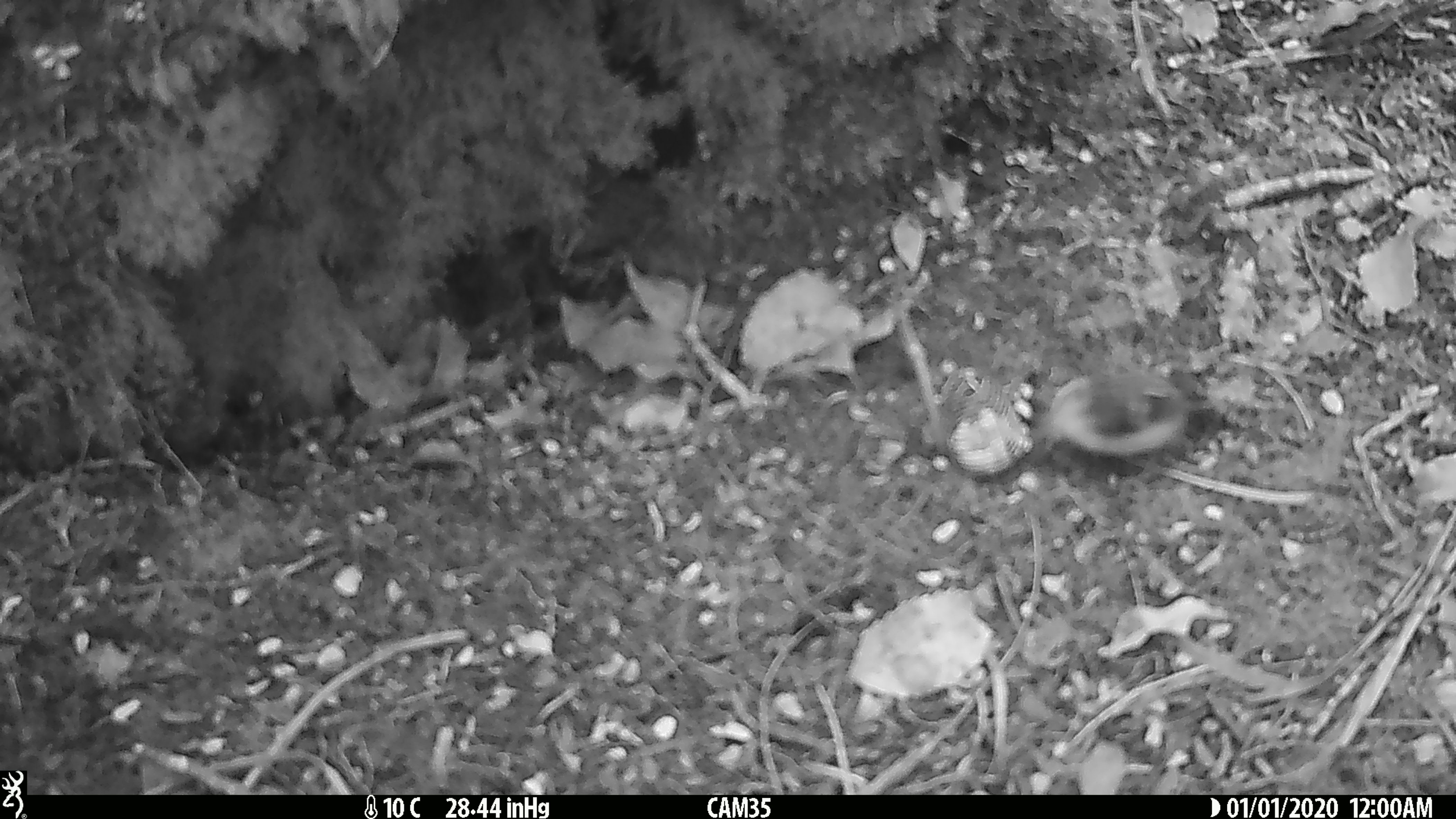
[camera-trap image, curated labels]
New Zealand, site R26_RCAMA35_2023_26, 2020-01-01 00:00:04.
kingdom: Animalia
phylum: Chordata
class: Aves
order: Passeriformes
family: Acanthisittidae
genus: Acanthisitta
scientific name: Acanthisitta chloris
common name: rifleman